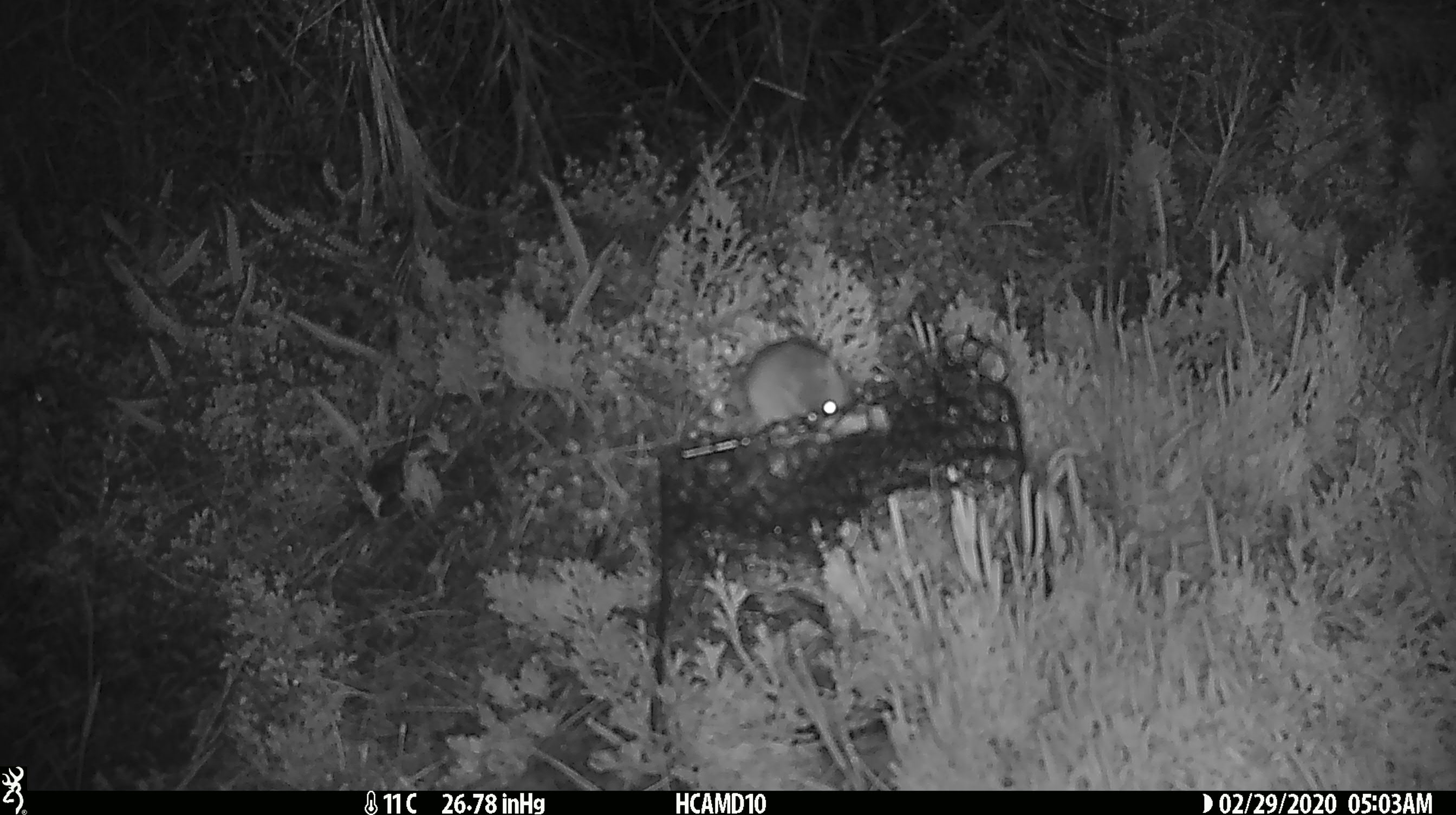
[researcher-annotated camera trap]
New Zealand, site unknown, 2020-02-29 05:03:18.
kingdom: Animalia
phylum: Chordata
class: Mammalia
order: Rodentia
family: Muridae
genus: Mus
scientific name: Mus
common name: mouse